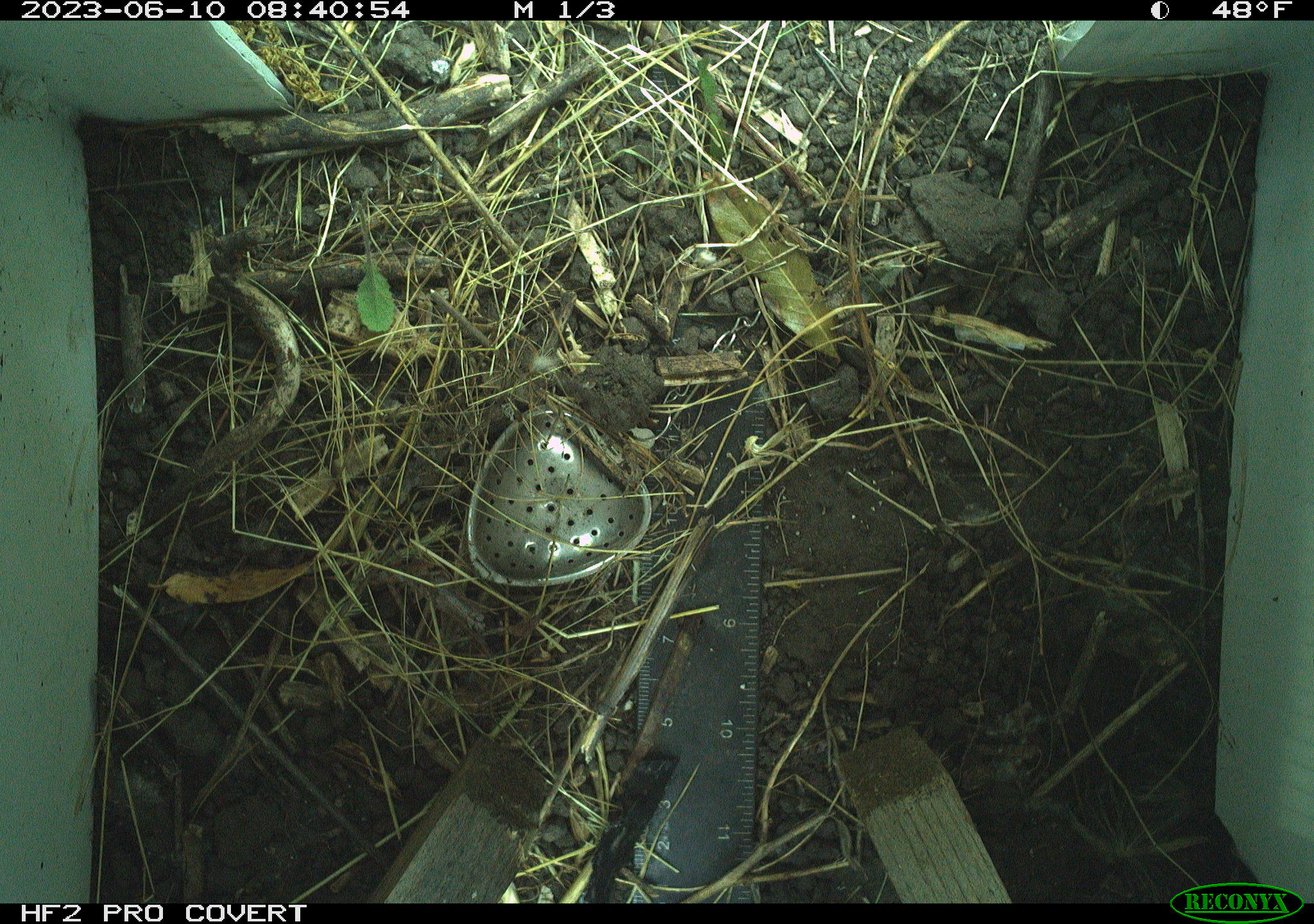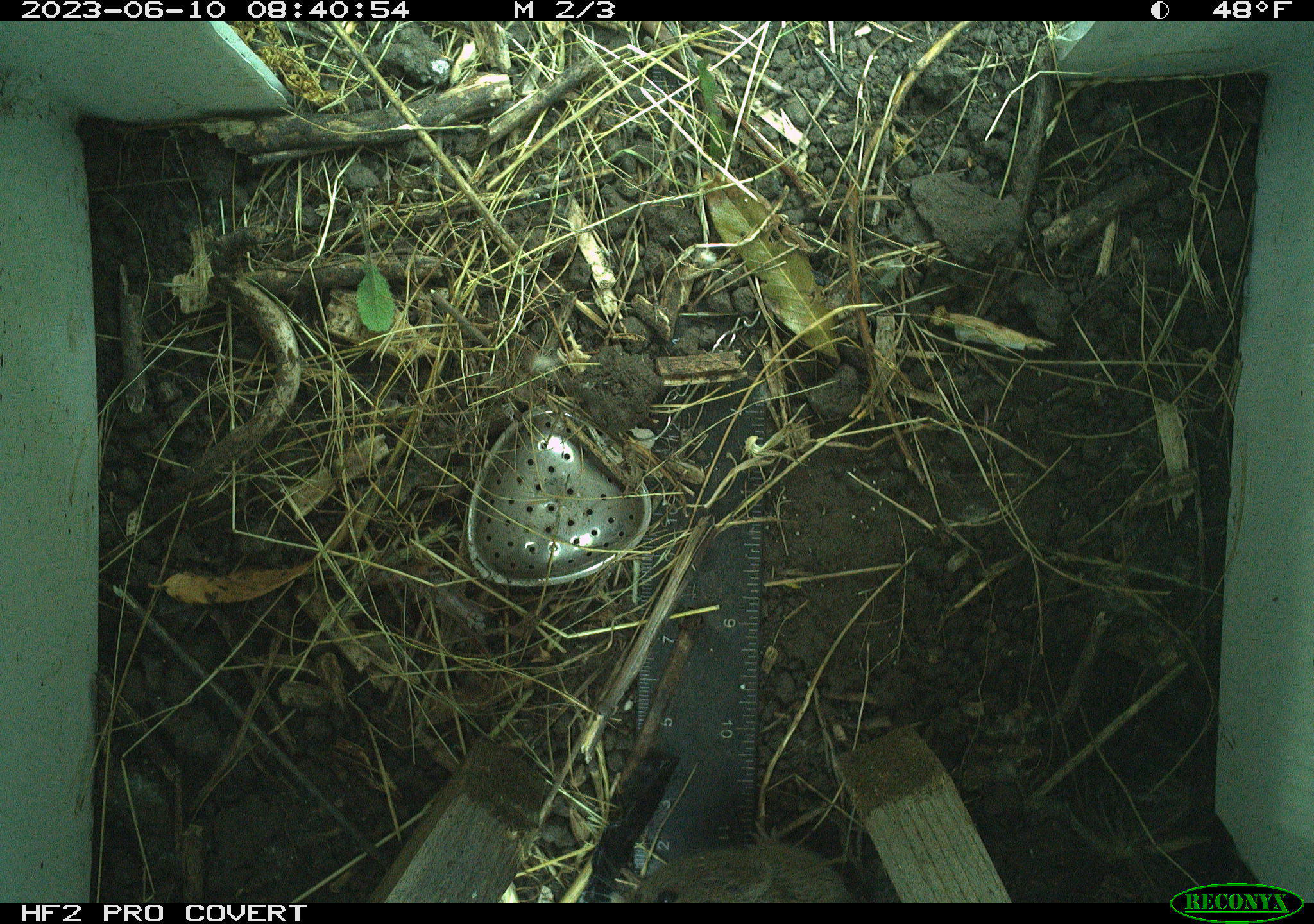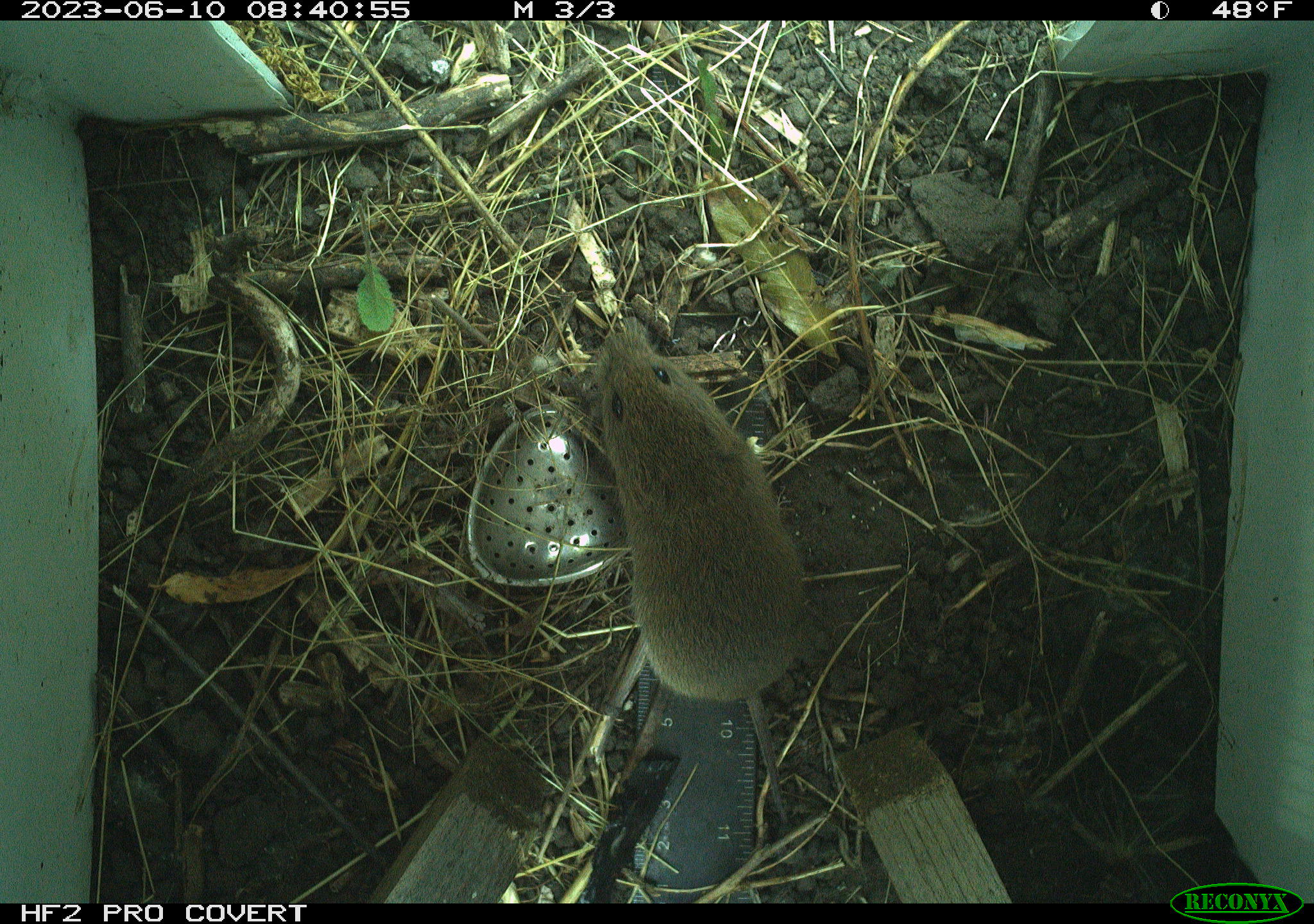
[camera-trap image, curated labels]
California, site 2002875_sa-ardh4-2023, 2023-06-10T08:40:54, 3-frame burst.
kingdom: Animalia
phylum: Chordata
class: Mammalia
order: Rodentia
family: Cricetidae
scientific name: Arvicolinae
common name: voles, lemmings, and muskrats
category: arvicolinae subfamily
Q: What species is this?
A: Arvicolinae subfamily (voles, lemmings, and muskrats) (Arvicolinae).